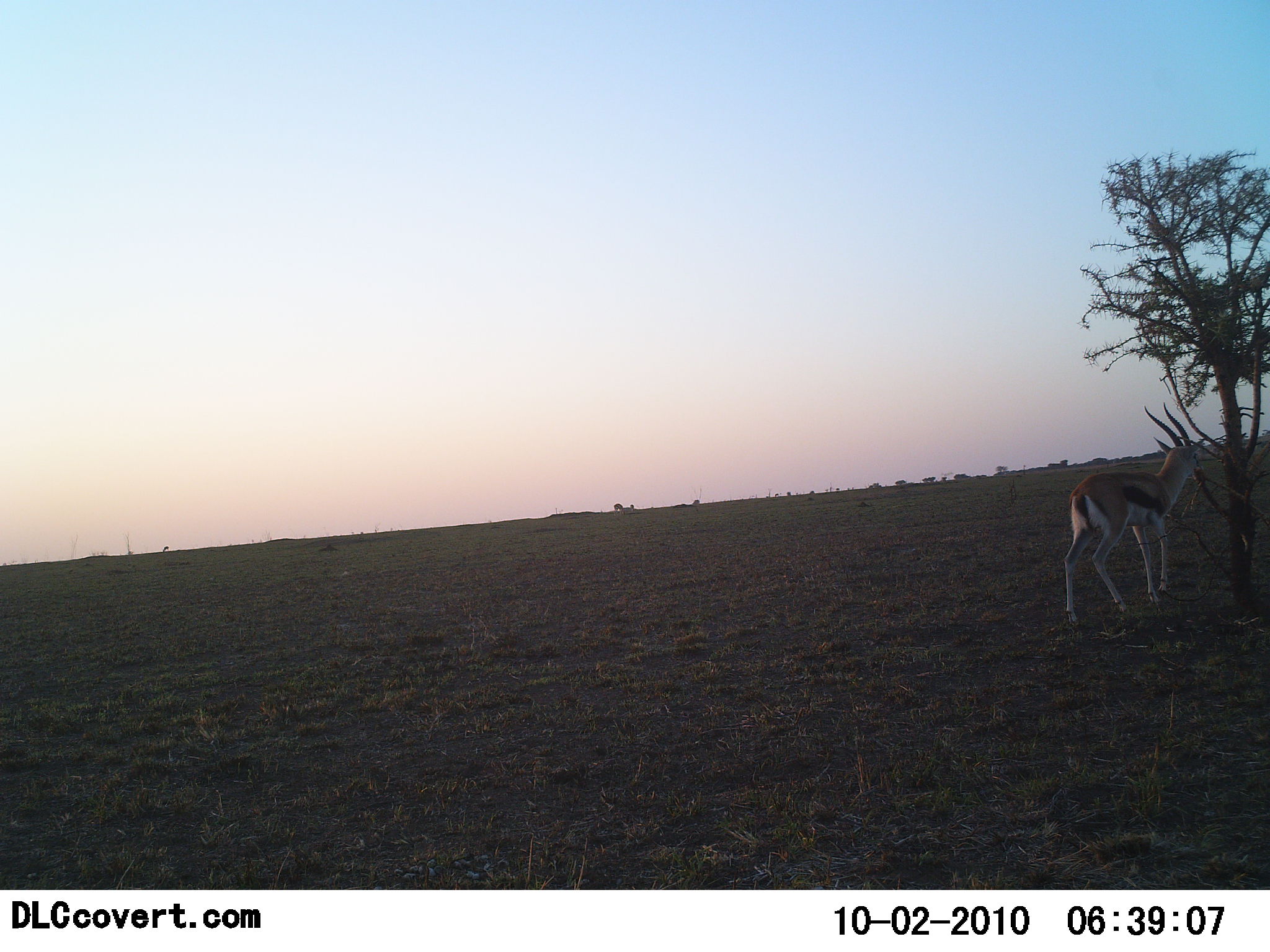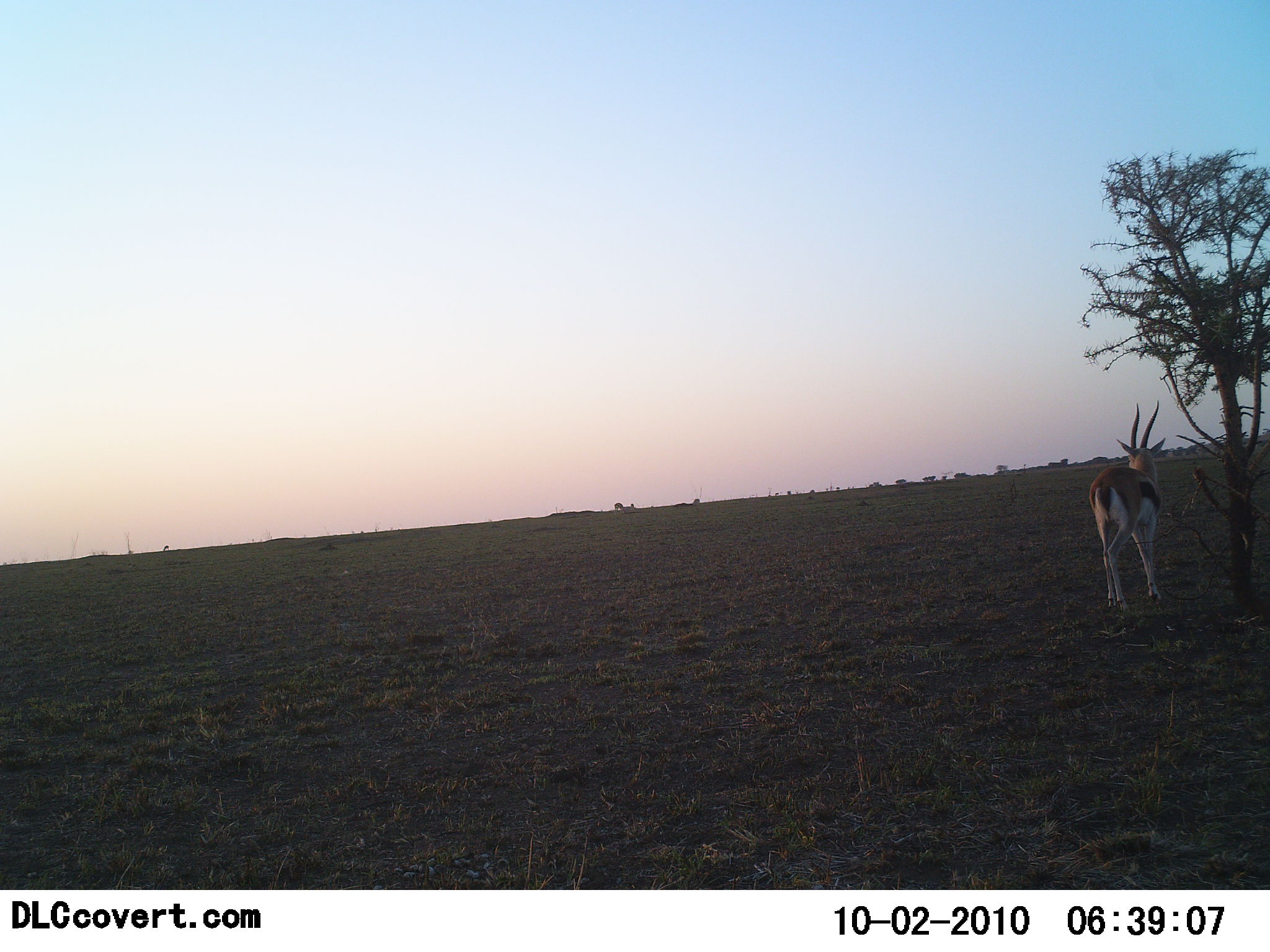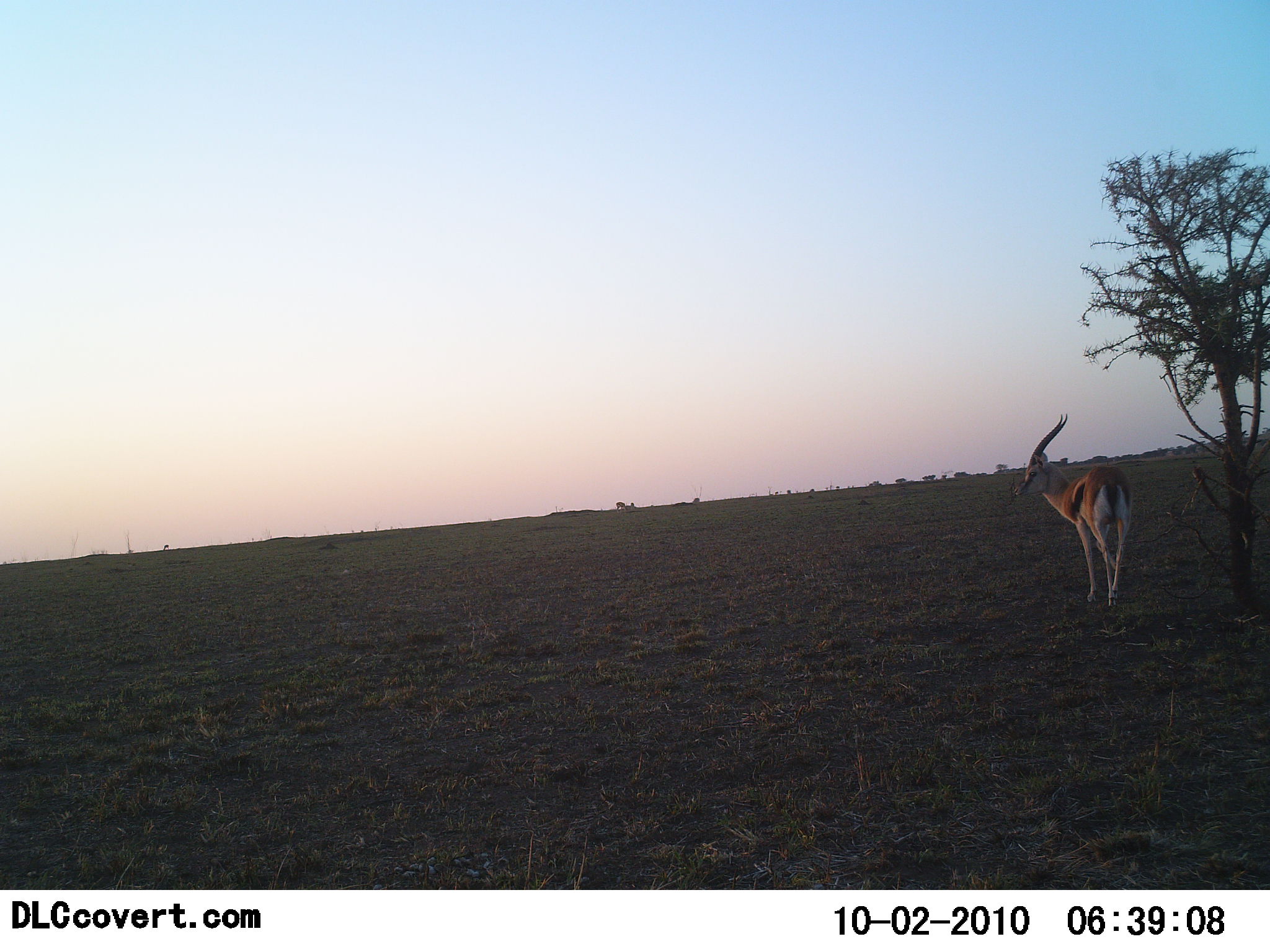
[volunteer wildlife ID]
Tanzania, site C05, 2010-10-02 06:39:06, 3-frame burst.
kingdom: Animalia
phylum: Chordata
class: Mammalia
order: Artiodactyla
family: Bovidae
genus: Eudorcas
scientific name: Eudorcas thomsonii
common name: thomson's gazelle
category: gazellethomsons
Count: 1.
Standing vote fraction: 24%.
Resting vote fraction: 0%.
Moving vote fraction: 71%.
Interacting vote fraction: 0%.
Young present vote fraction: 0%.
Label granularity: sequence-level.